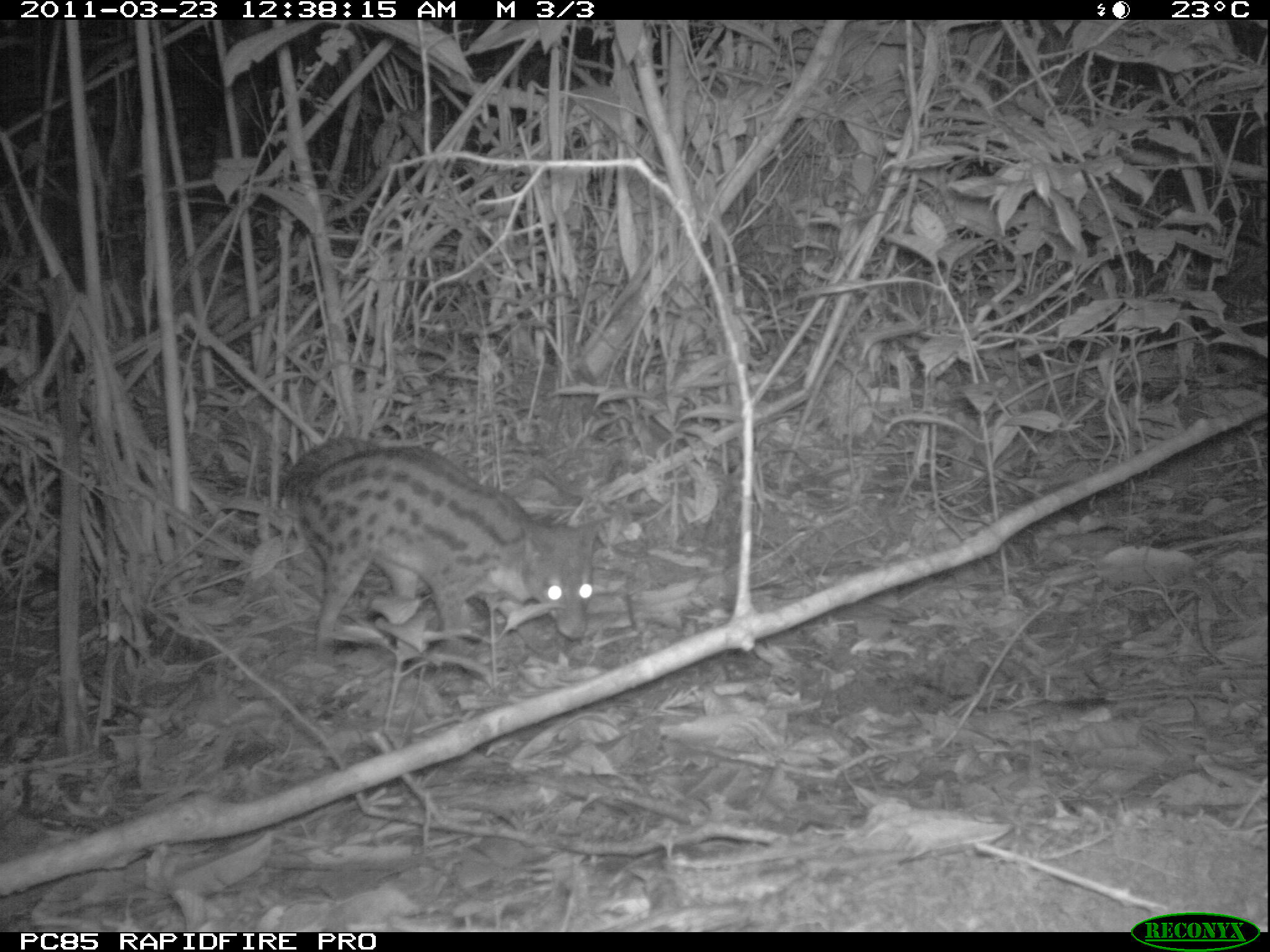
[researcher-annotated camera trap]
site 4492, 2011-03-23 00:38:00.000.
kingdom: Animalia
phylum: Chordata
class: Mammalia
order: Carnivora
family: Eupleridae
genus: Fossa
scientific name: Fossa fossana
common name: fanaloka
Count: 1.